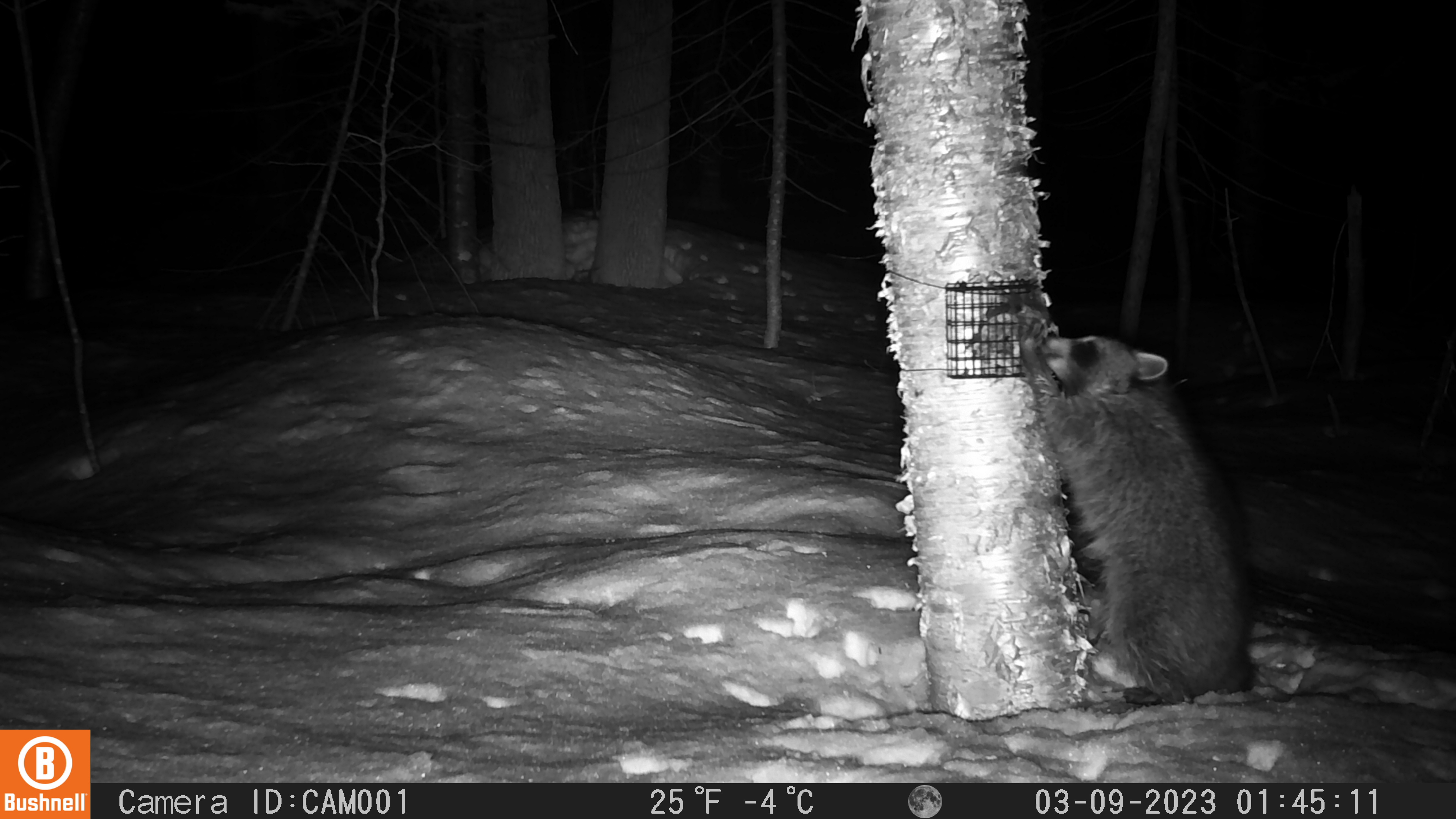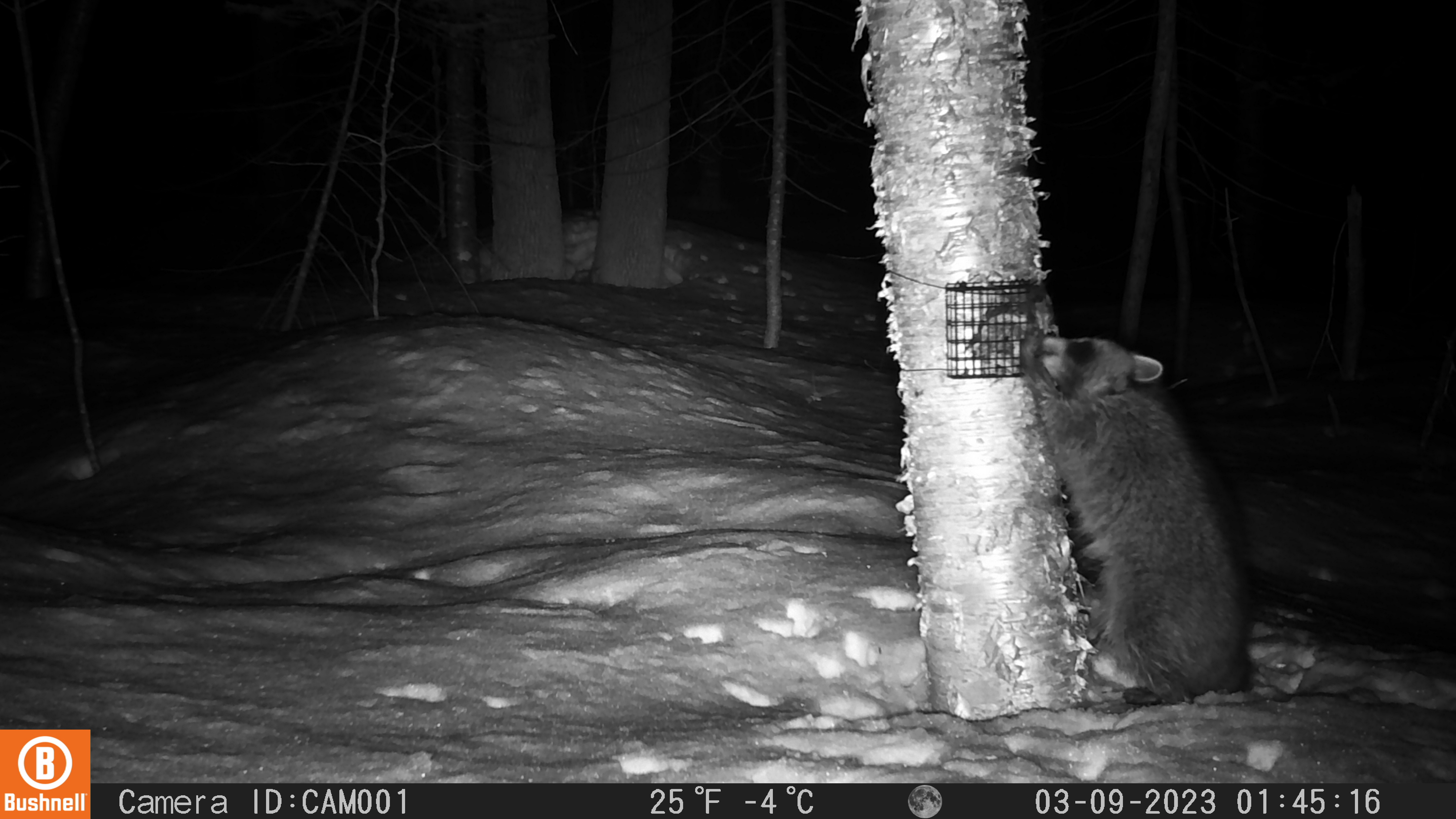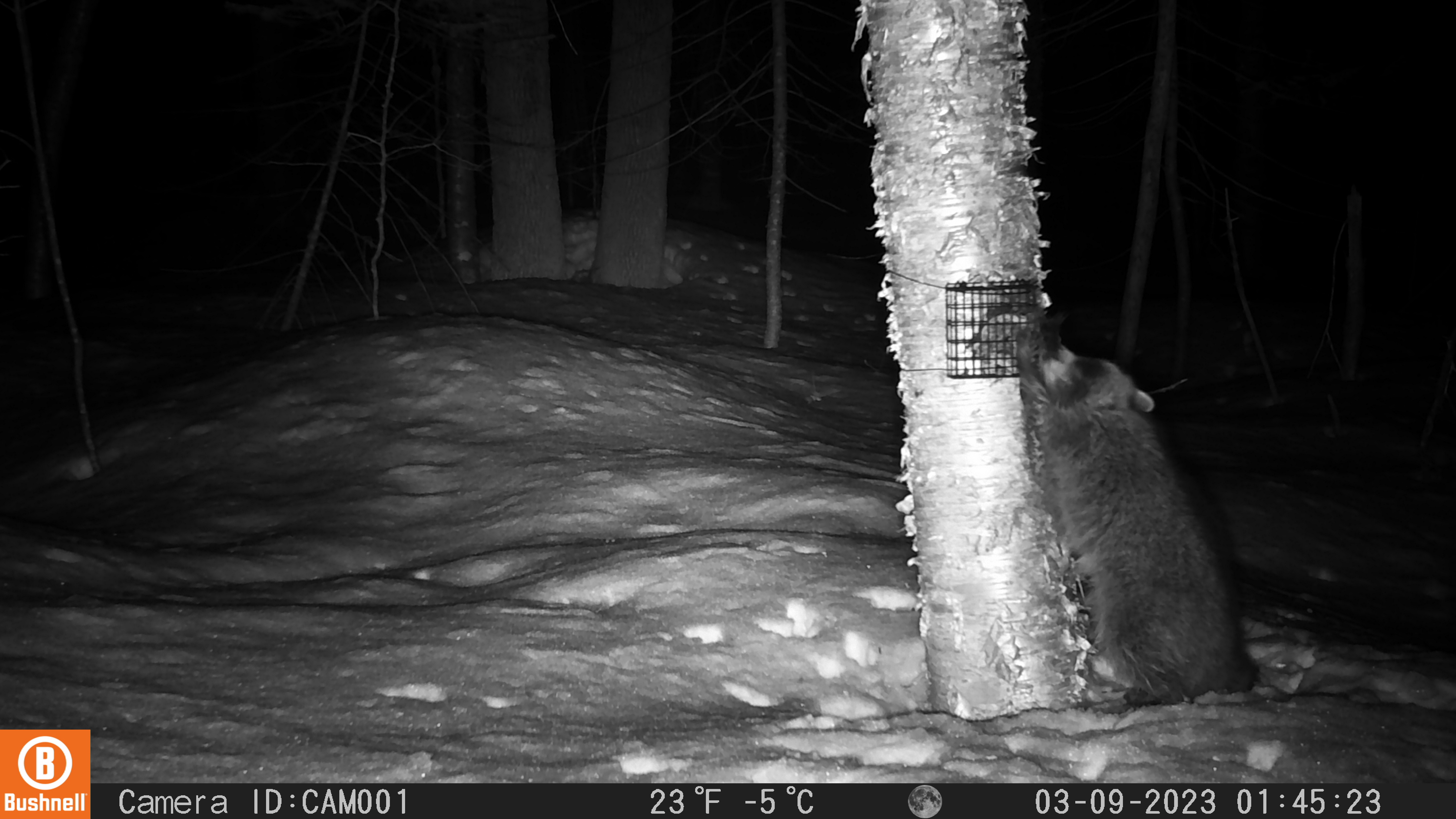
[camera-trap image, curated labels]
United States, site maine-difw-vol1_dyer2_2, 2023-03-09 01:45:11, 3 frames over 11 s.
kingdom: Animalia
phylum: Chordata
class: Mammalia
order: Carnivora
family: Procyonidae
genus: Procyon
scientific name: Procyon lotor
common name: raccoon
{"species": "raccoon (Procyon lotor)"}